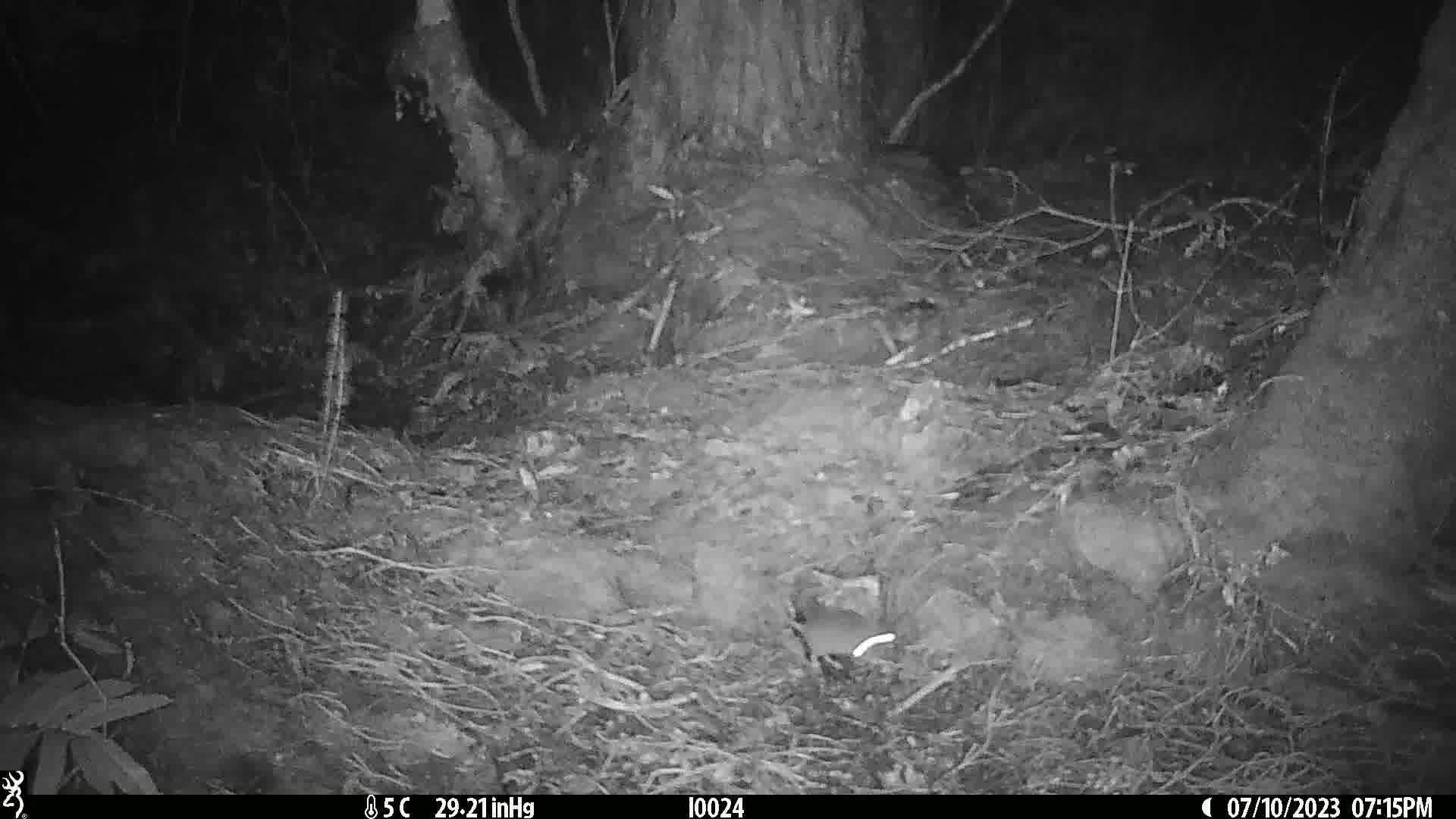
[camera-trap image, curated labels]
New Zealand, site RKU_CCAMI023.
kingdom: Animalia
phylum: Chordata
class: Mammalia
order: Rodentia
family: Muridae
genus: Rattus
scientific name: Rattus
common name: rat